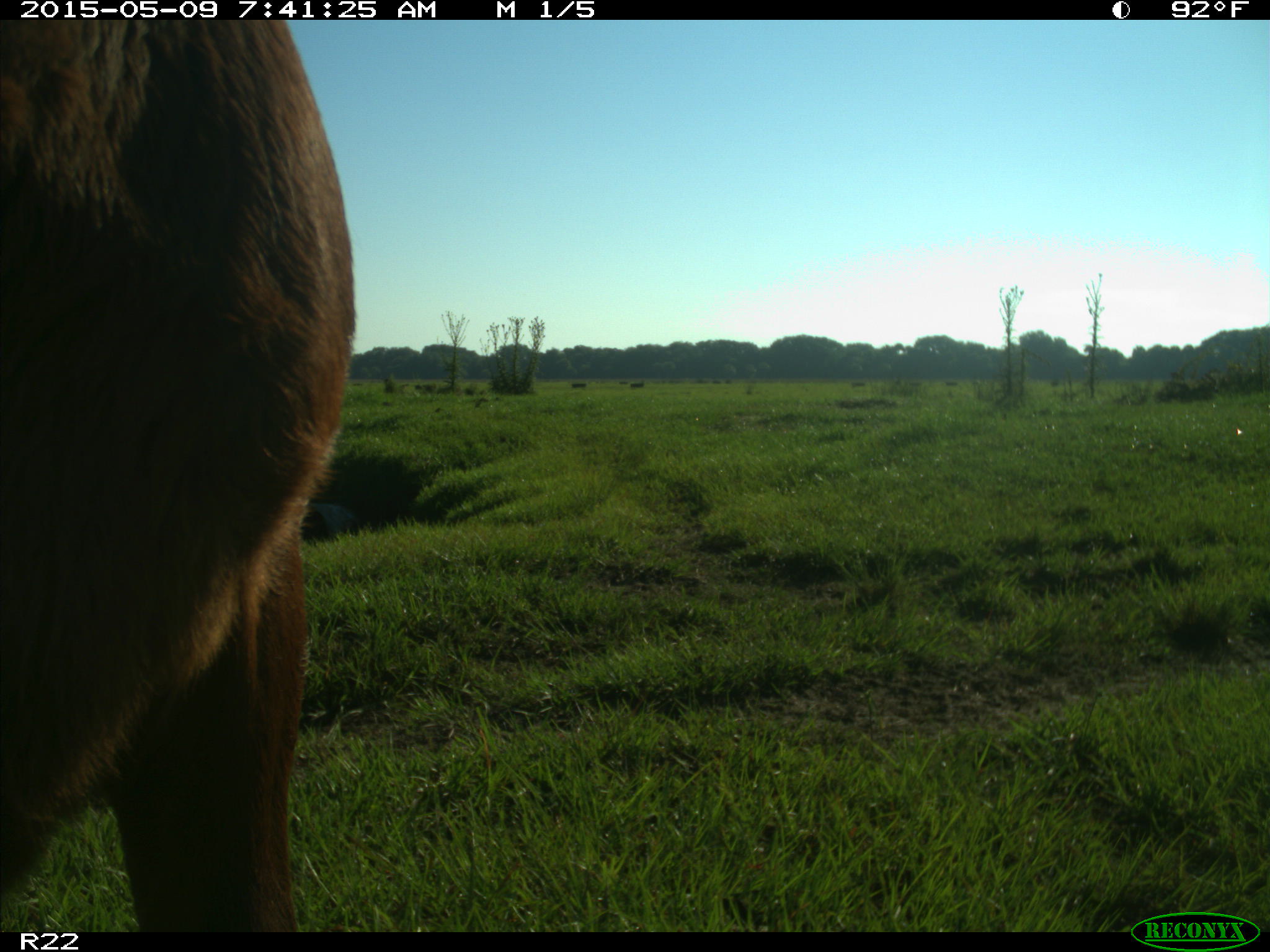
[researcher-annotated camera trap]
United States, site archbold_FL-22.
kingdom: Animalia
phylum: Chordata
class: Mammalia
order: Artiodactyla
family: Bovidae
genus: Bos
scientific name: Bos taurus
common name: domestic cow